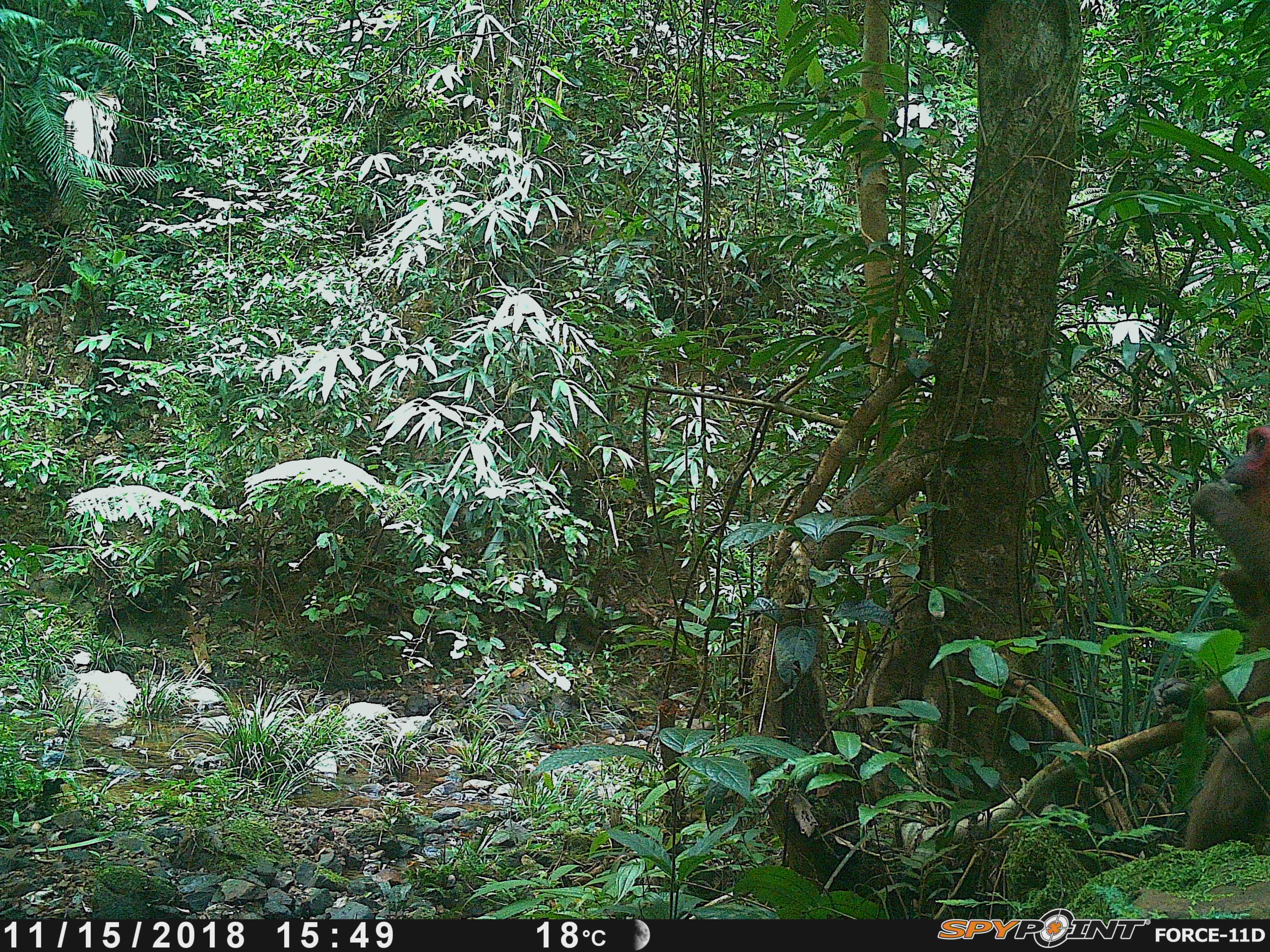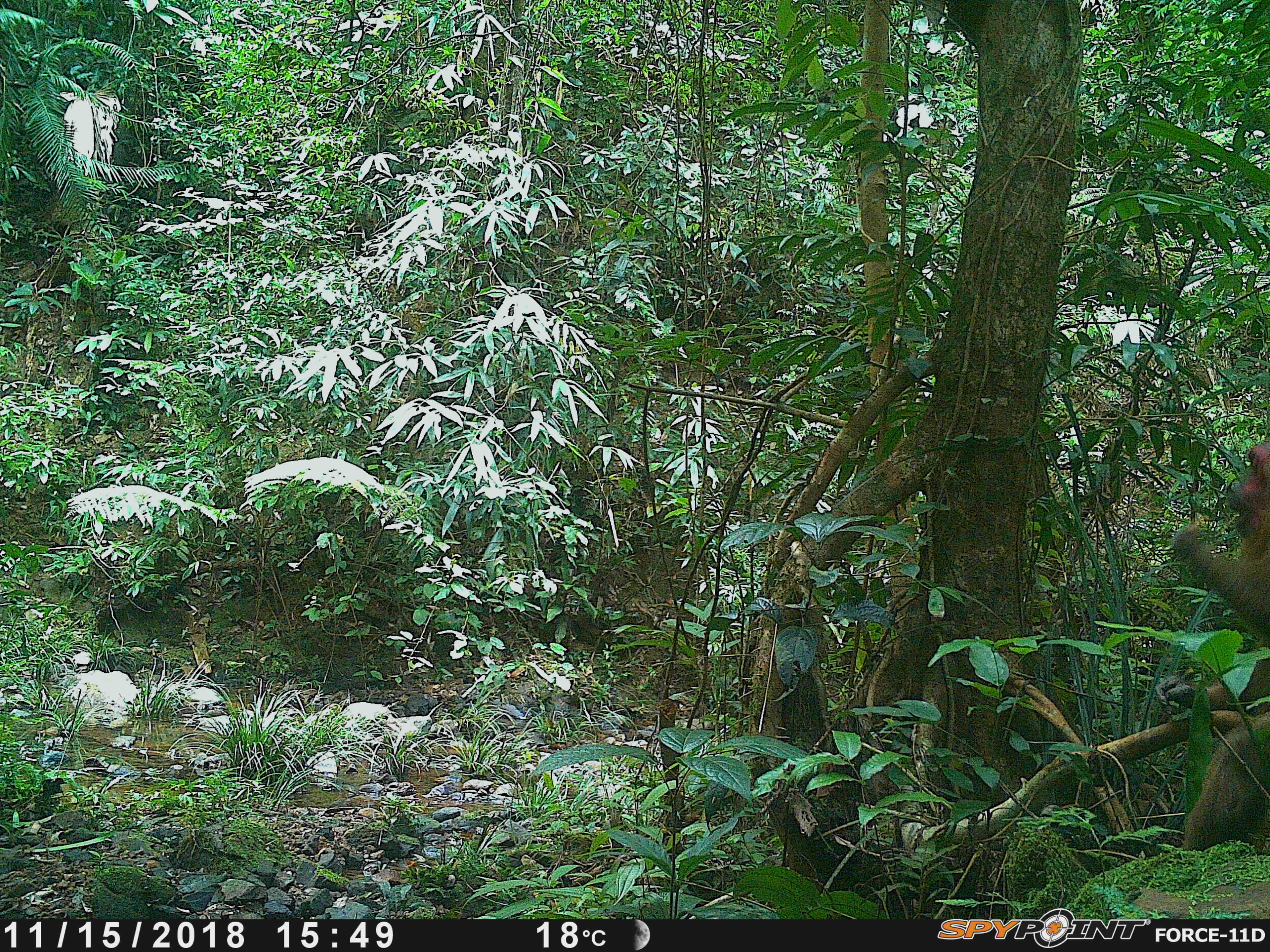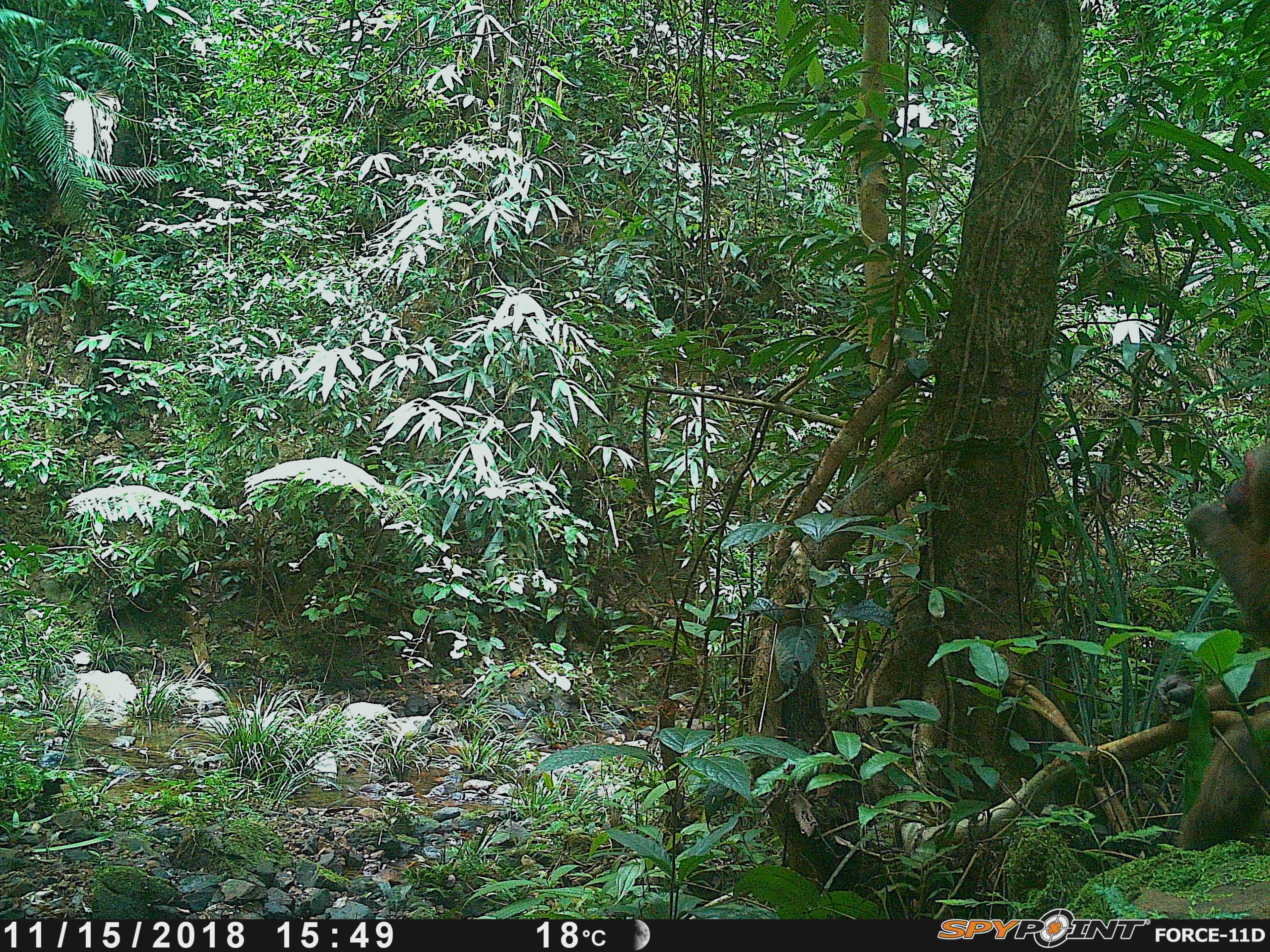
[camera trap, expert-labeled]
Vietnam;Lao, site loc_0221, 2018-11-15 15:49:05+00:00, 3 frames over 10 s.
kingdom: Animalia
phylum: Chordata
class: Mammalia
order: Primates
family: Cercopithecidae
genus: Macaca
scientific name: Macaca arctoides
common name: stump-tailed macaque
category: stump tailed macaque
Stump tailed macaque (stump-tailed macaque) (Macaca arctoides). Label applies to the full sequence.